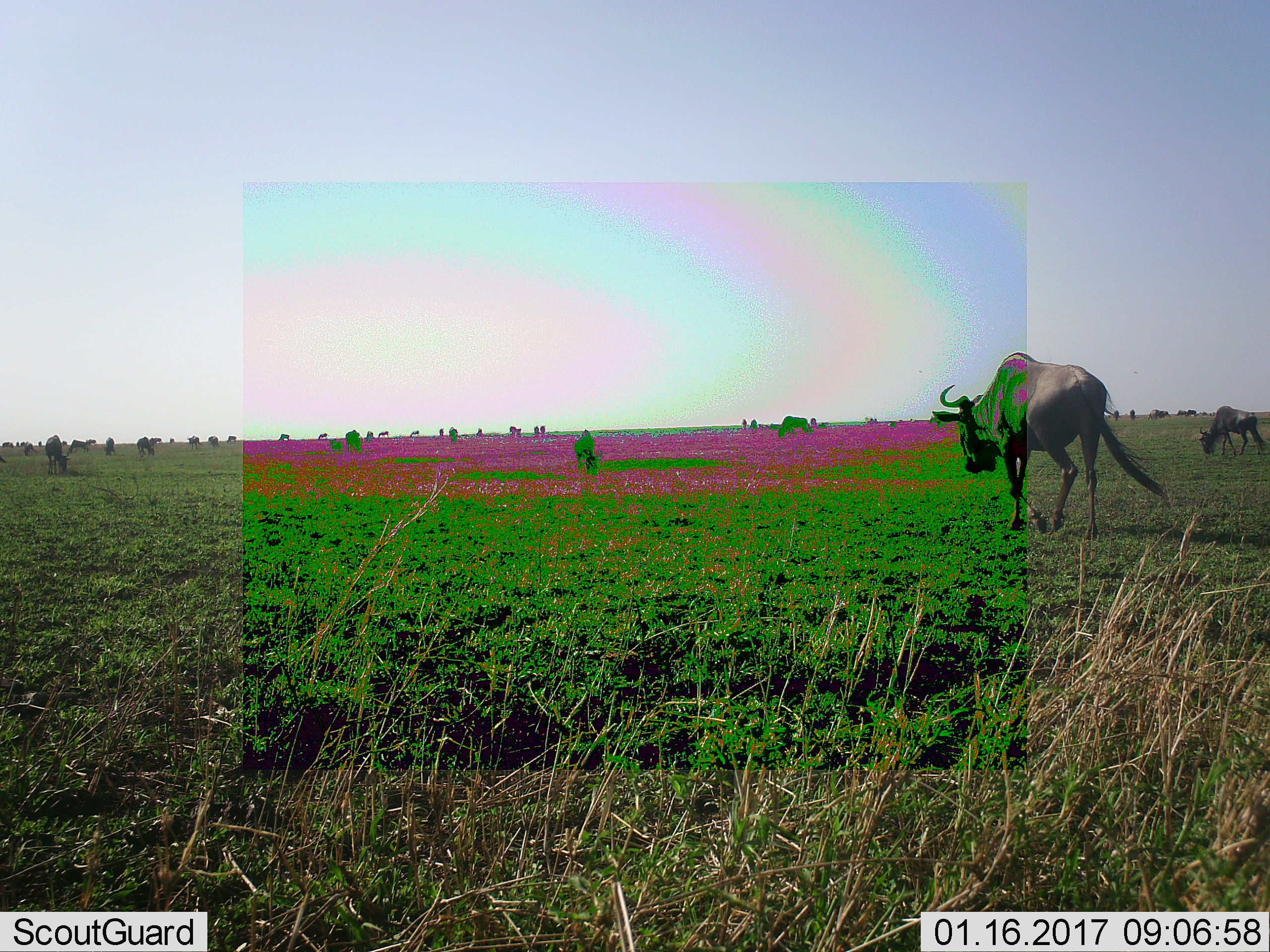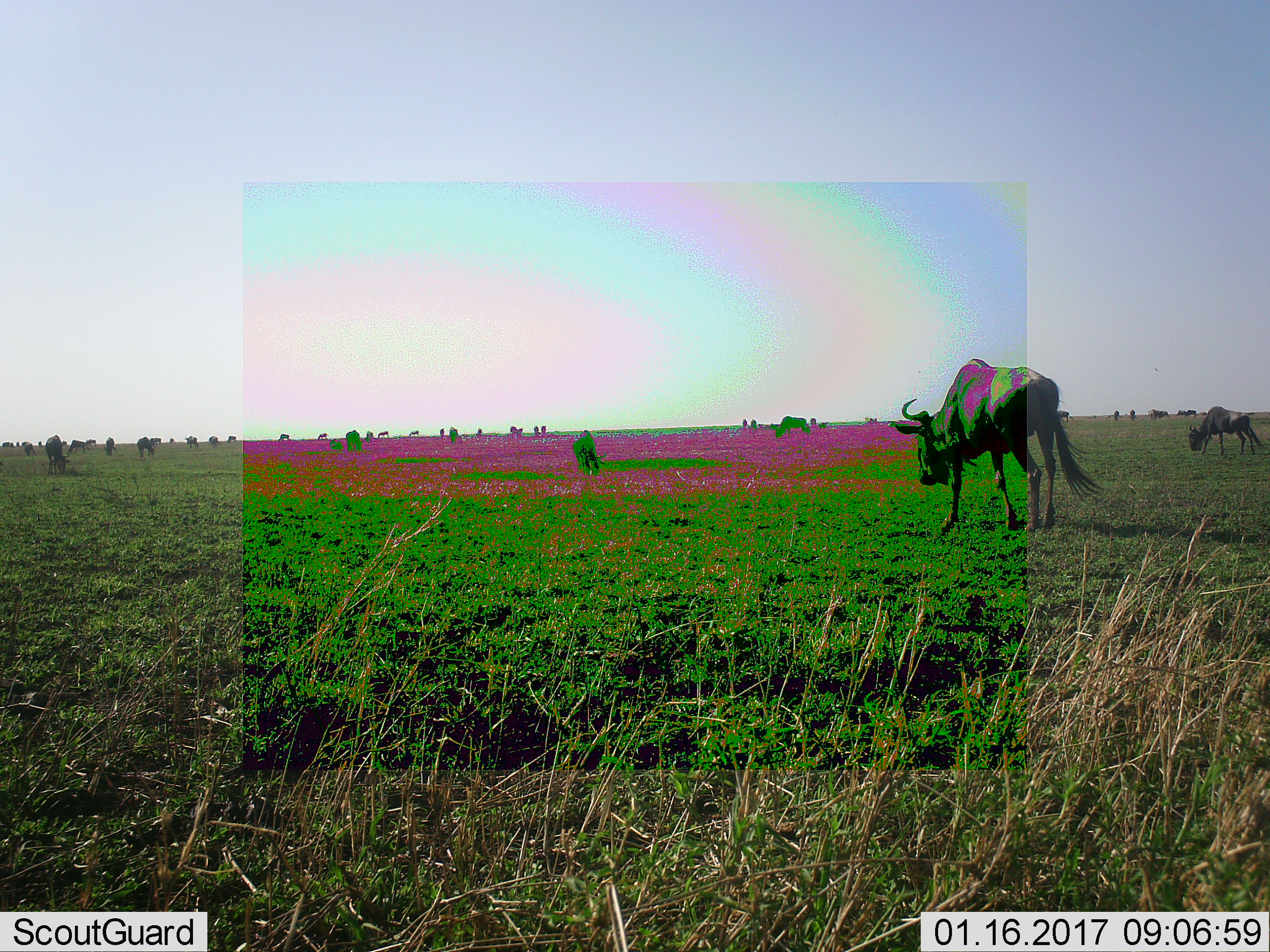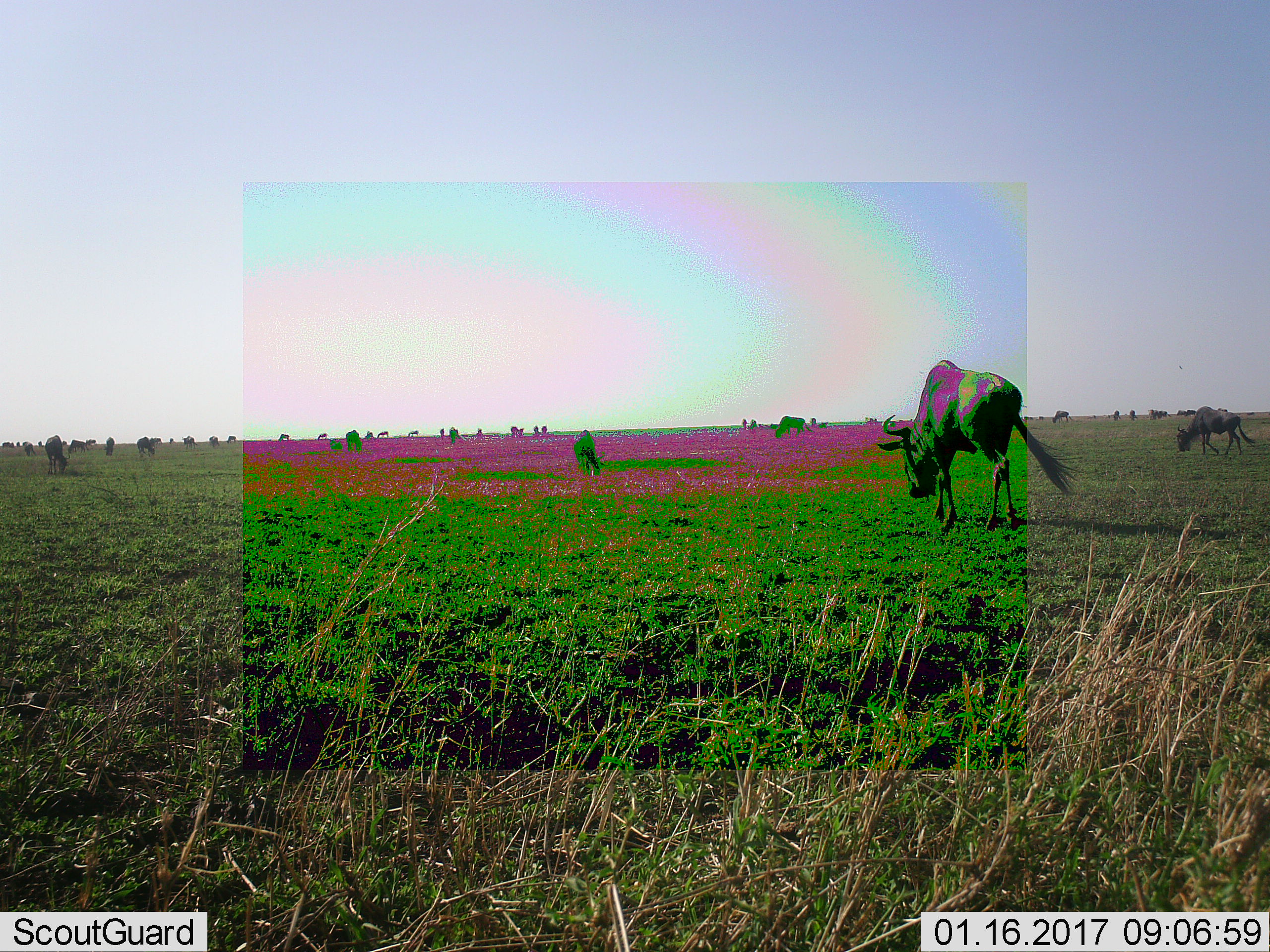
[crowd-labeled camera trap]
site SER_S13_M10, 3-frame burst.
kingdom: Animalia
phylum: Chordata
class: Mammalia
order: Artiodactyla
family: Bovidae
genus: Connochaetes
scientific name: Connochaetes taurinus taurinus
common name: blue wildebeest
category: wildebeestblue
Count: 11-50.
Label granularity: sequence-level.